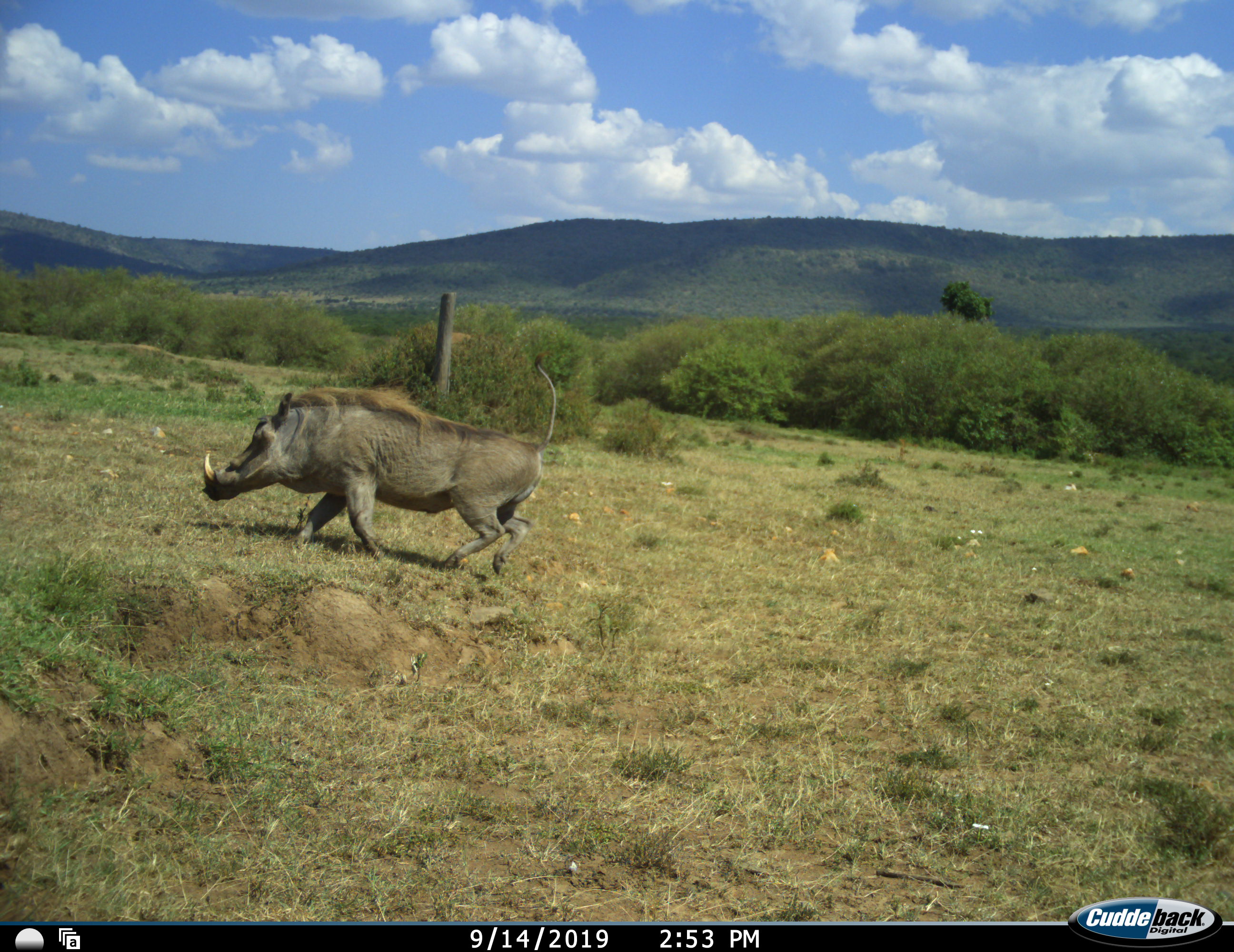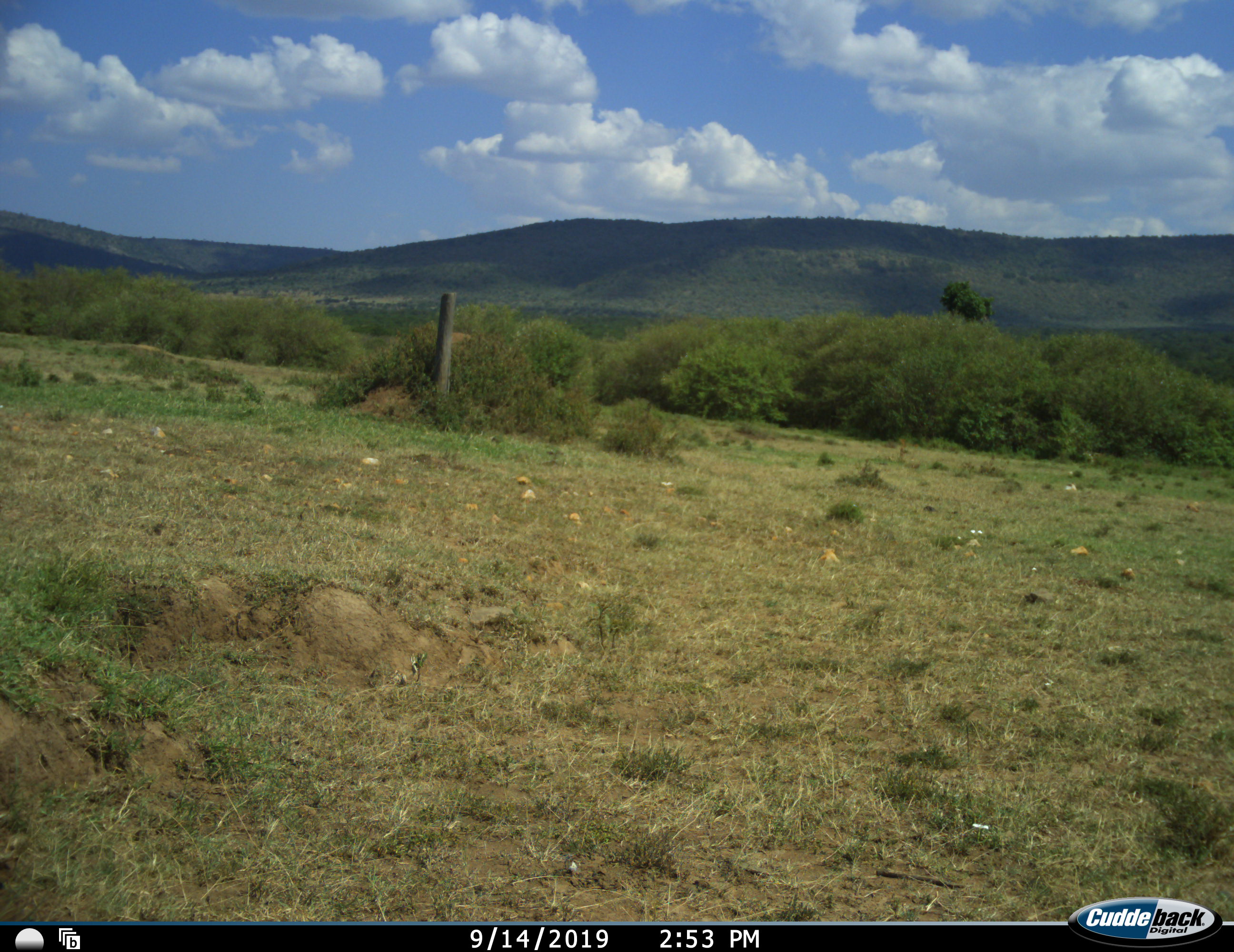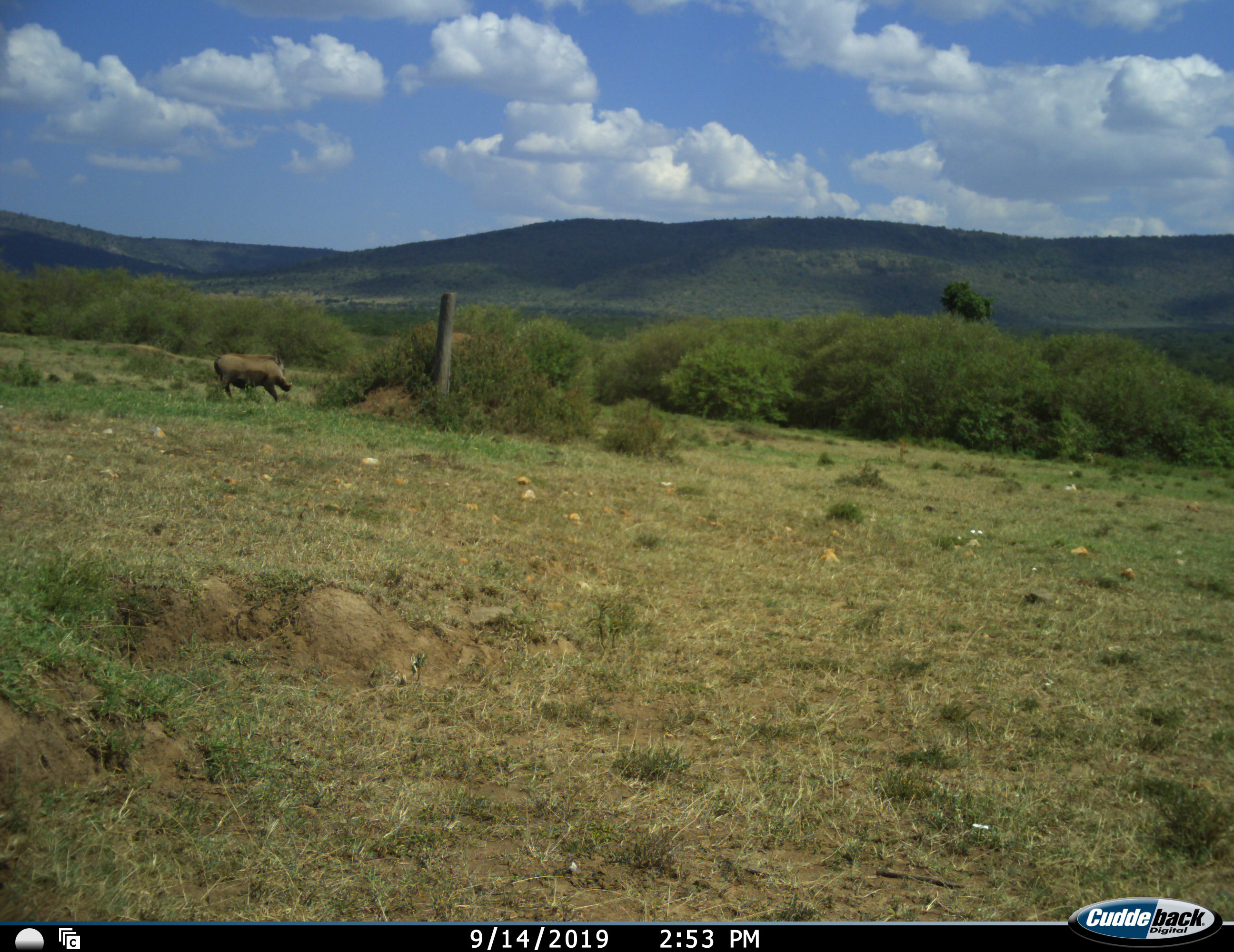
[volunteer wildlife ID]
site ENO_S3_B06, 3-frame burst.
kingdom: Animalia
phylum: Chordata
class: Mammalia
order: Artiodactyla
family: Suidae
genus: Phacochoerus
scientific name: Phacochoerus africanus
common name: warthog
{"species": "warthog (Phacochoerus africanus)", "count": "1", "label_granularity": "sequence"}